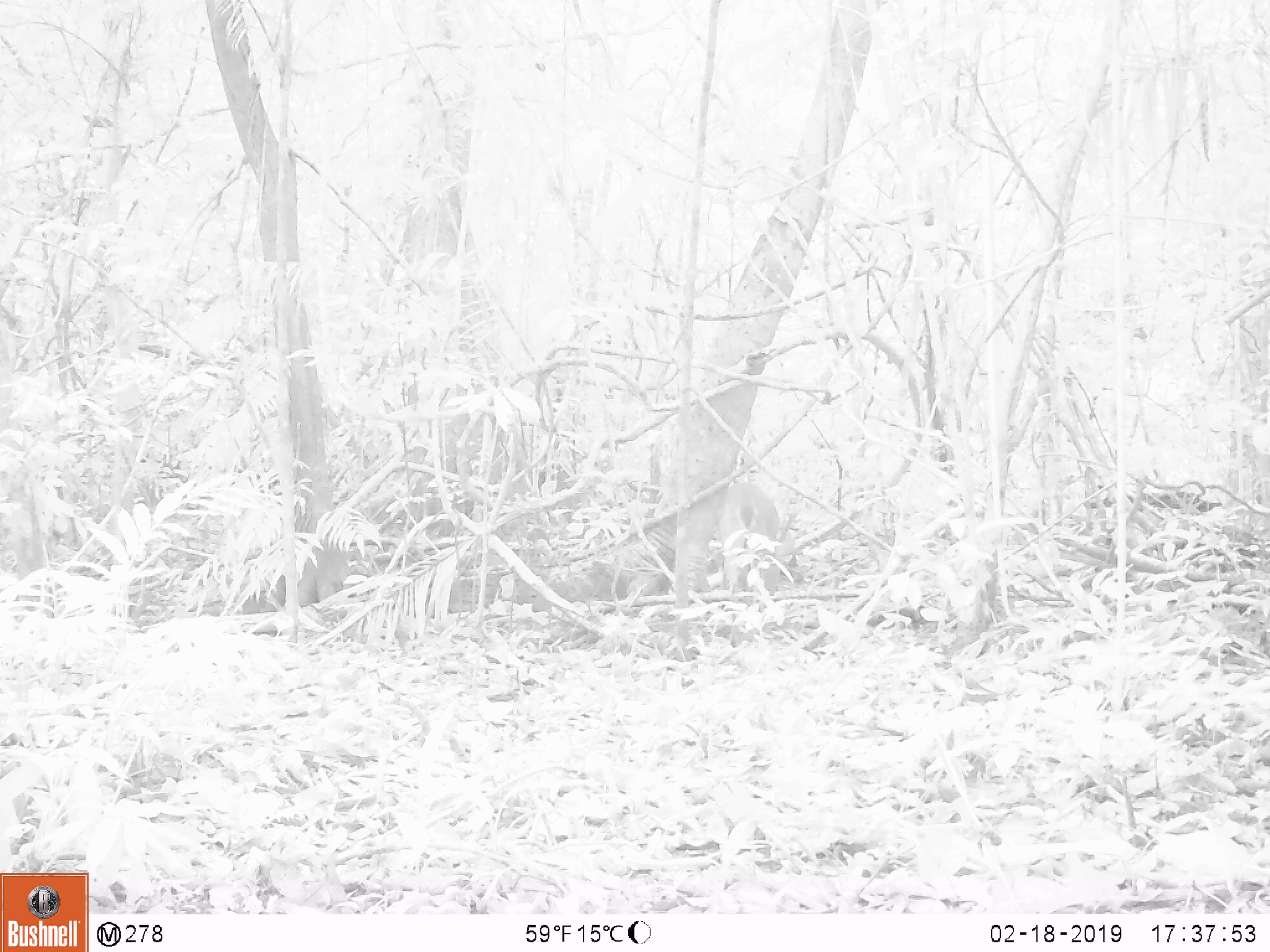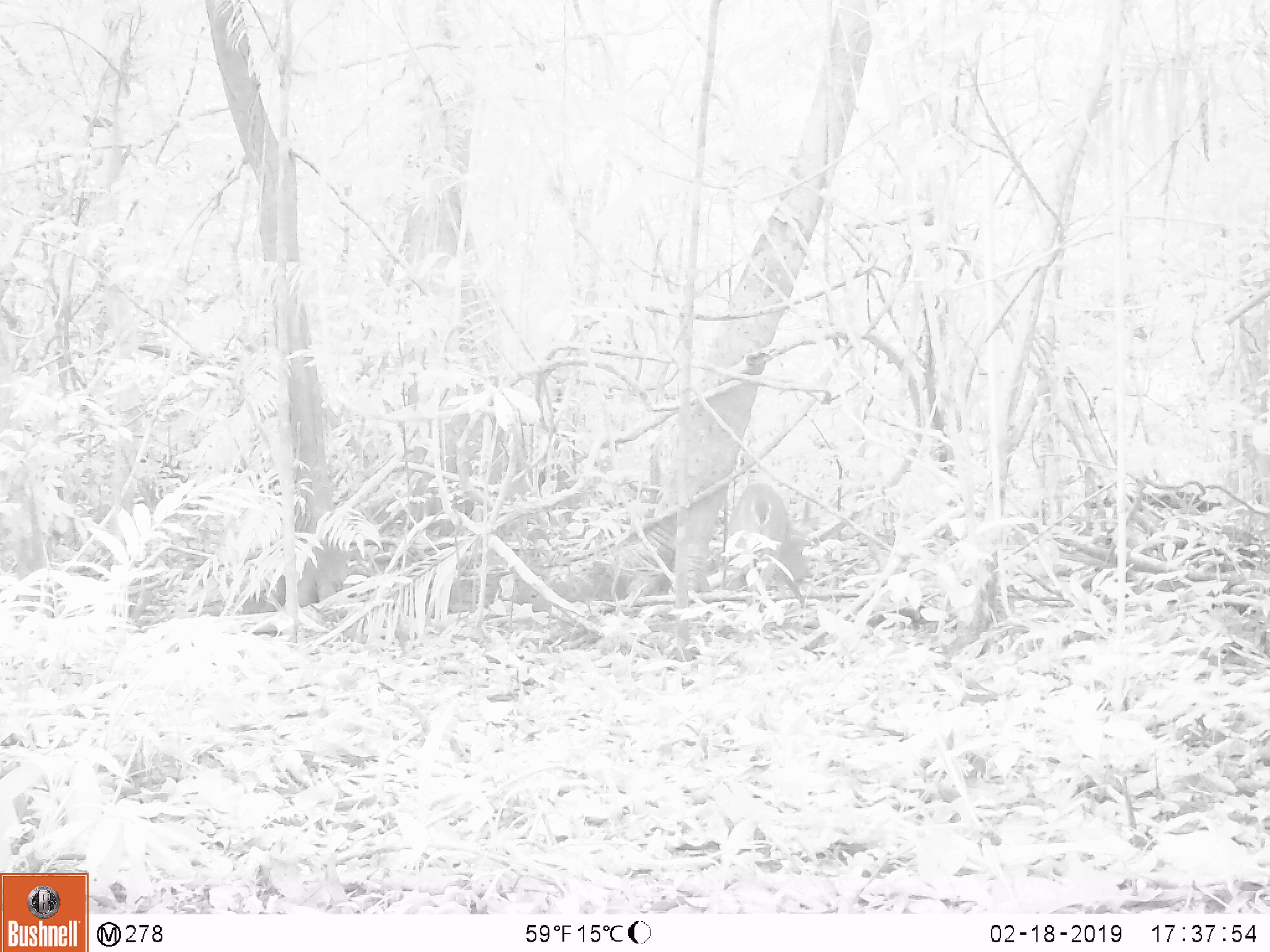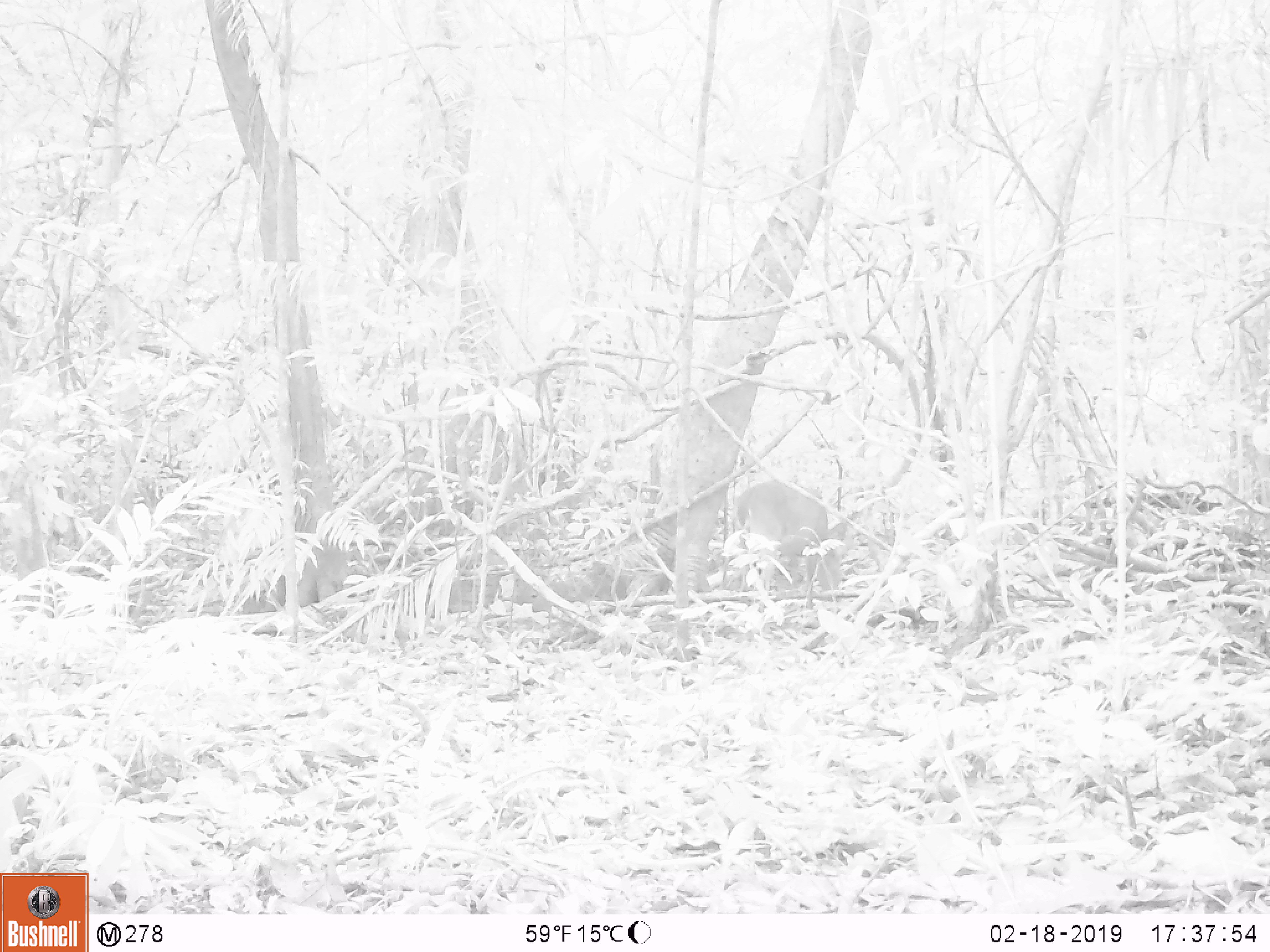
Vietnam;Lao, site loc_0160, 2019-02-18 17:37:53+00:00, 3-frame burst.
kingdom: Animalia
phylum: Chordata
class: Mammalia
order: Artiodactyla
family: Cervidae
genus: Muntiacus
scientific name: Muntiacus vuquangensis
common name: large-antlered muntjac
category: large antlered muntjac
Large antlered muntjac (large-antlered muntjac) (Muntiacus vuquangensis). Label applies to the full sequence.